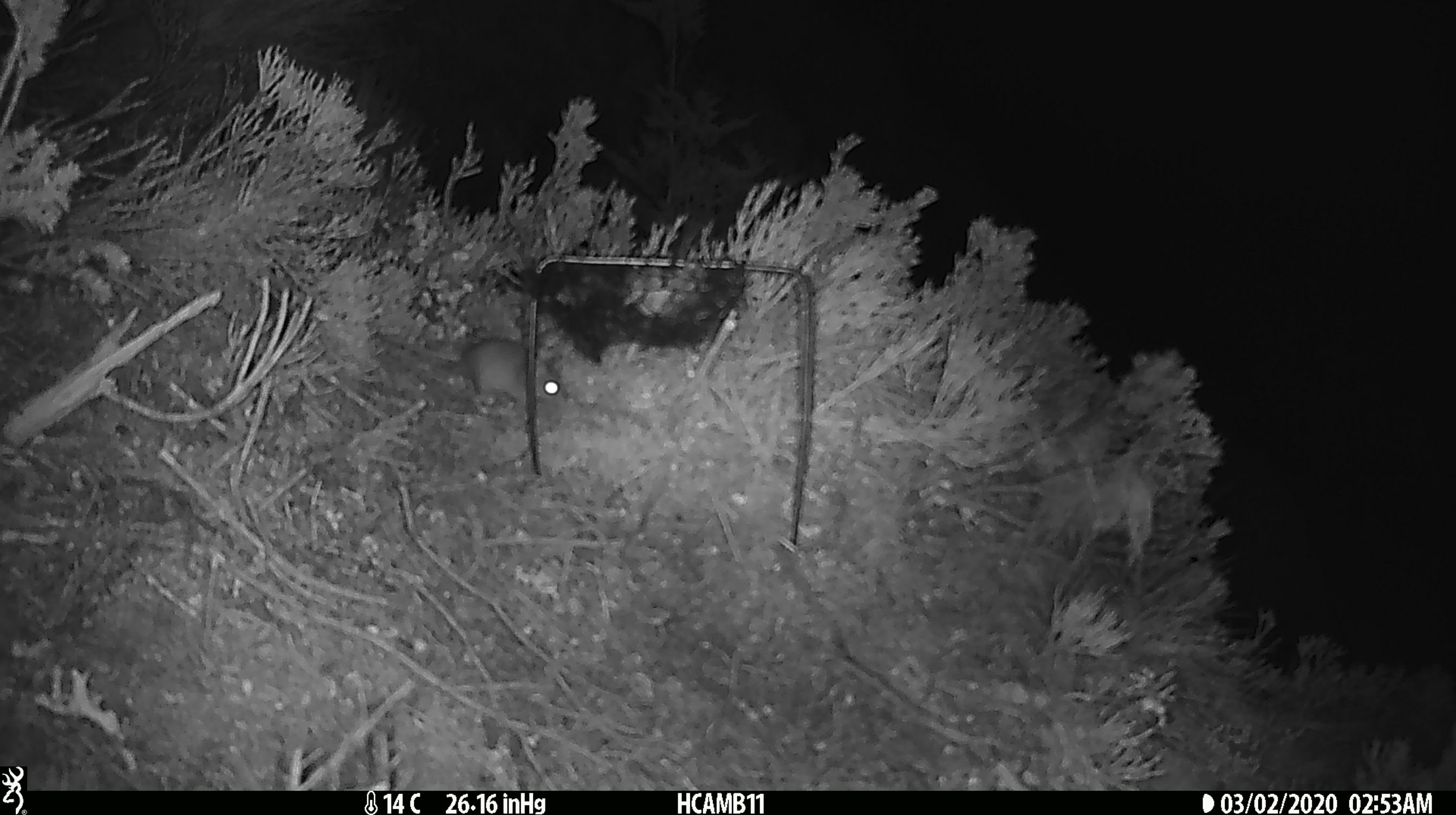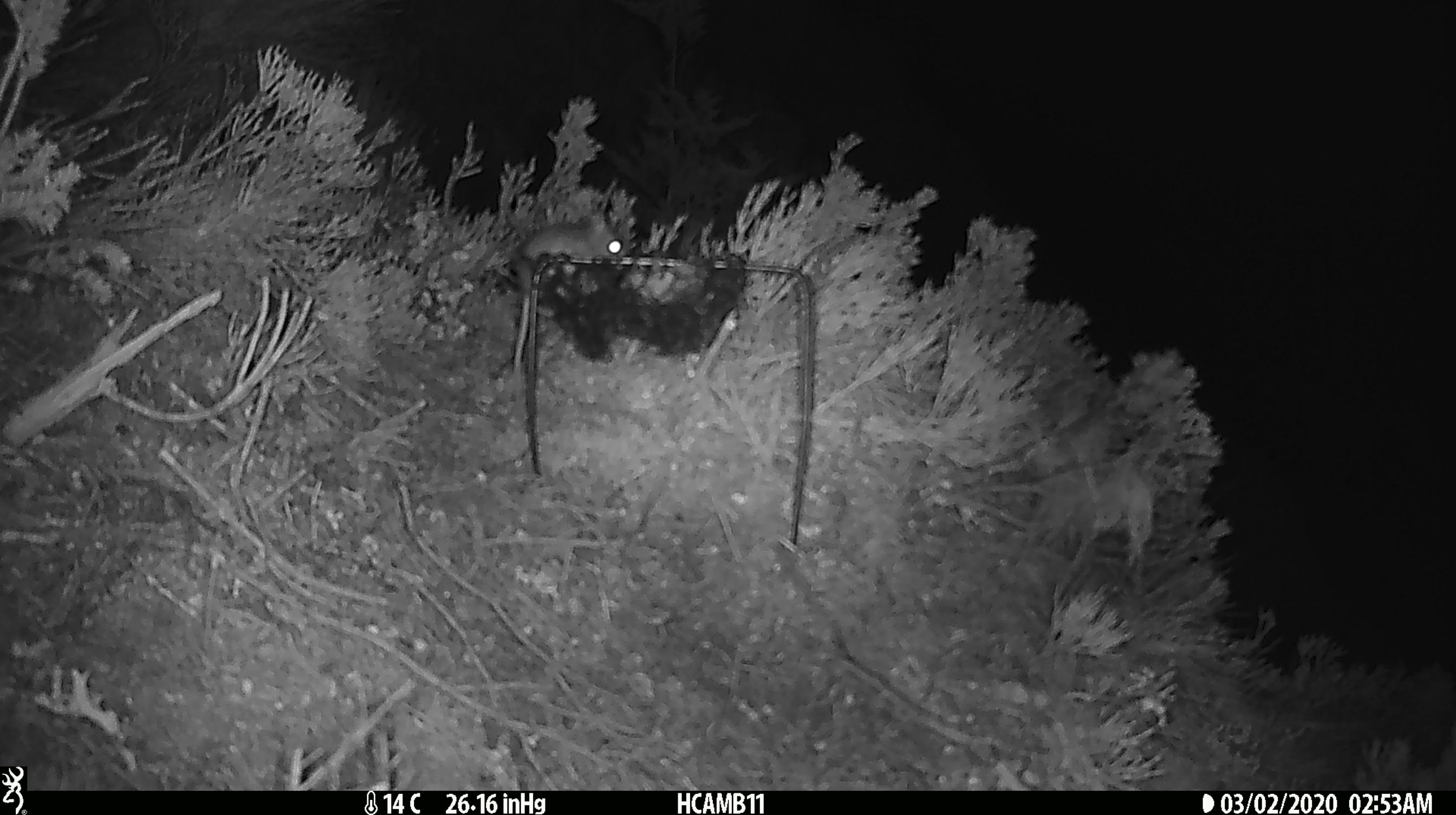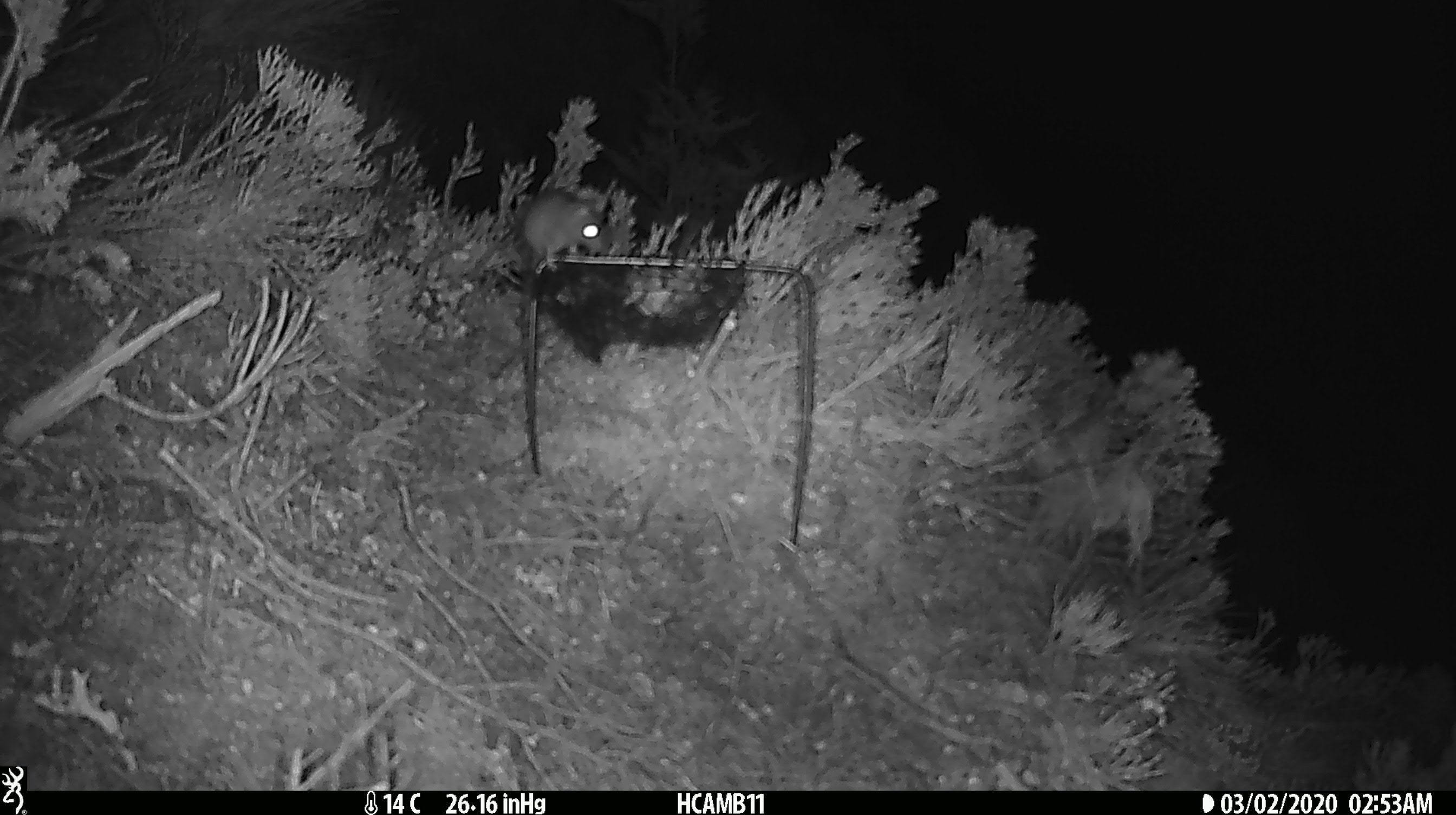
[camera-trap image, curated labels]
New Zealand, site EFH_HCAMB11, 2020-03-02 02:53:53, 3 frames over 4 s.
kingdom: Animalia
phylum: Chordata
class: Mammalia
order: Rodentia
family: Muridae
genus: Mus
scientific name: Mus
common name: mouse